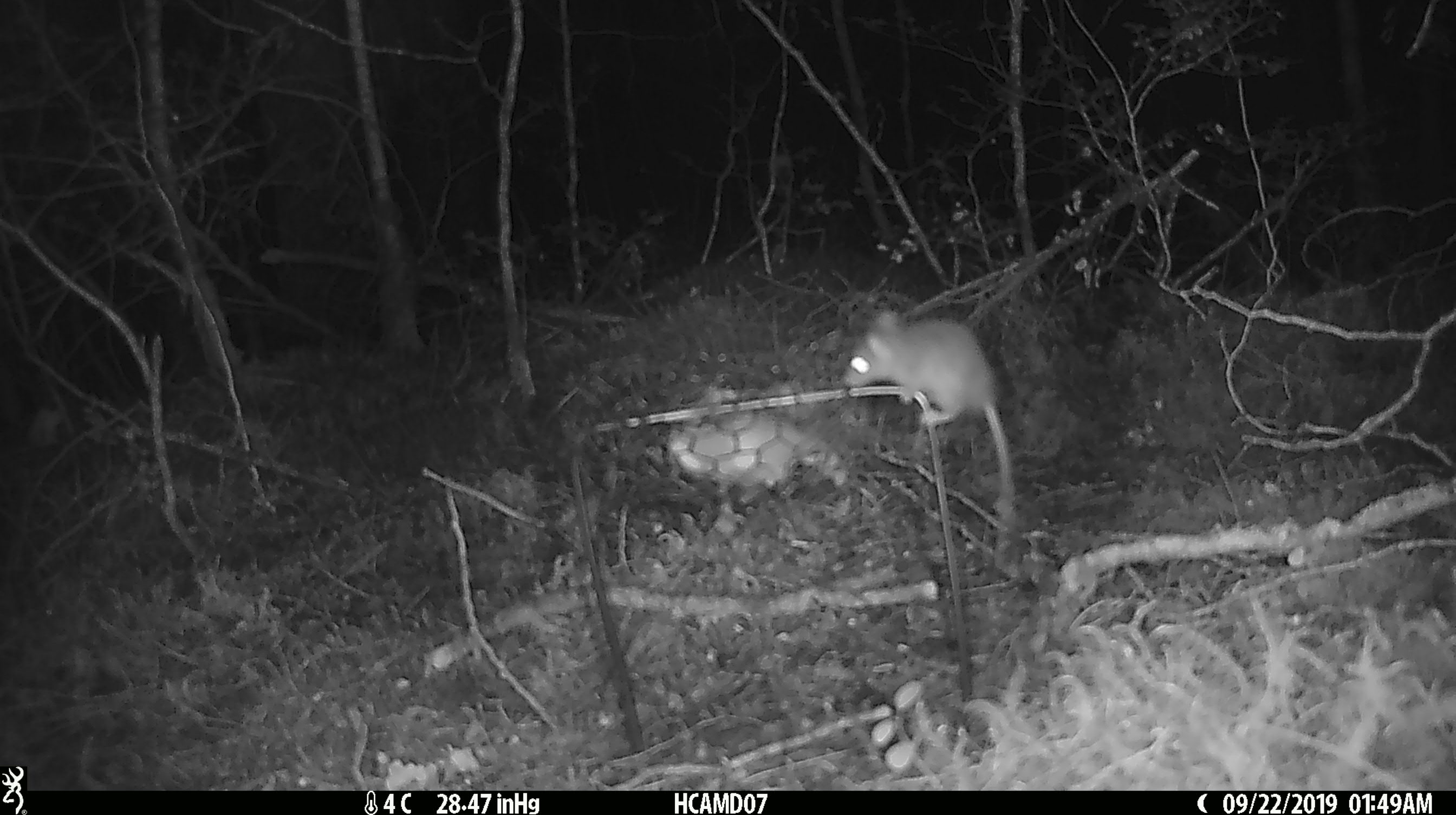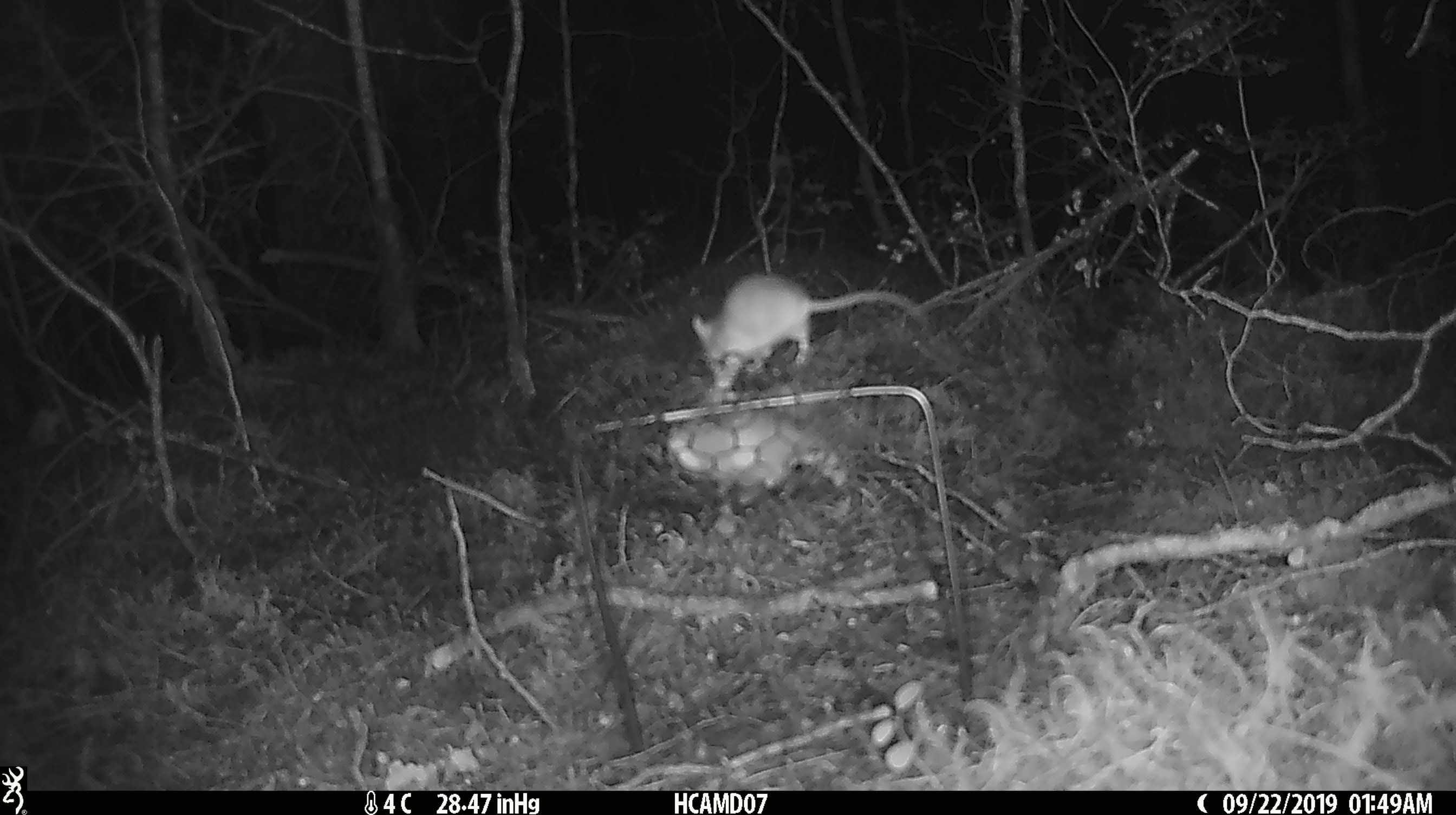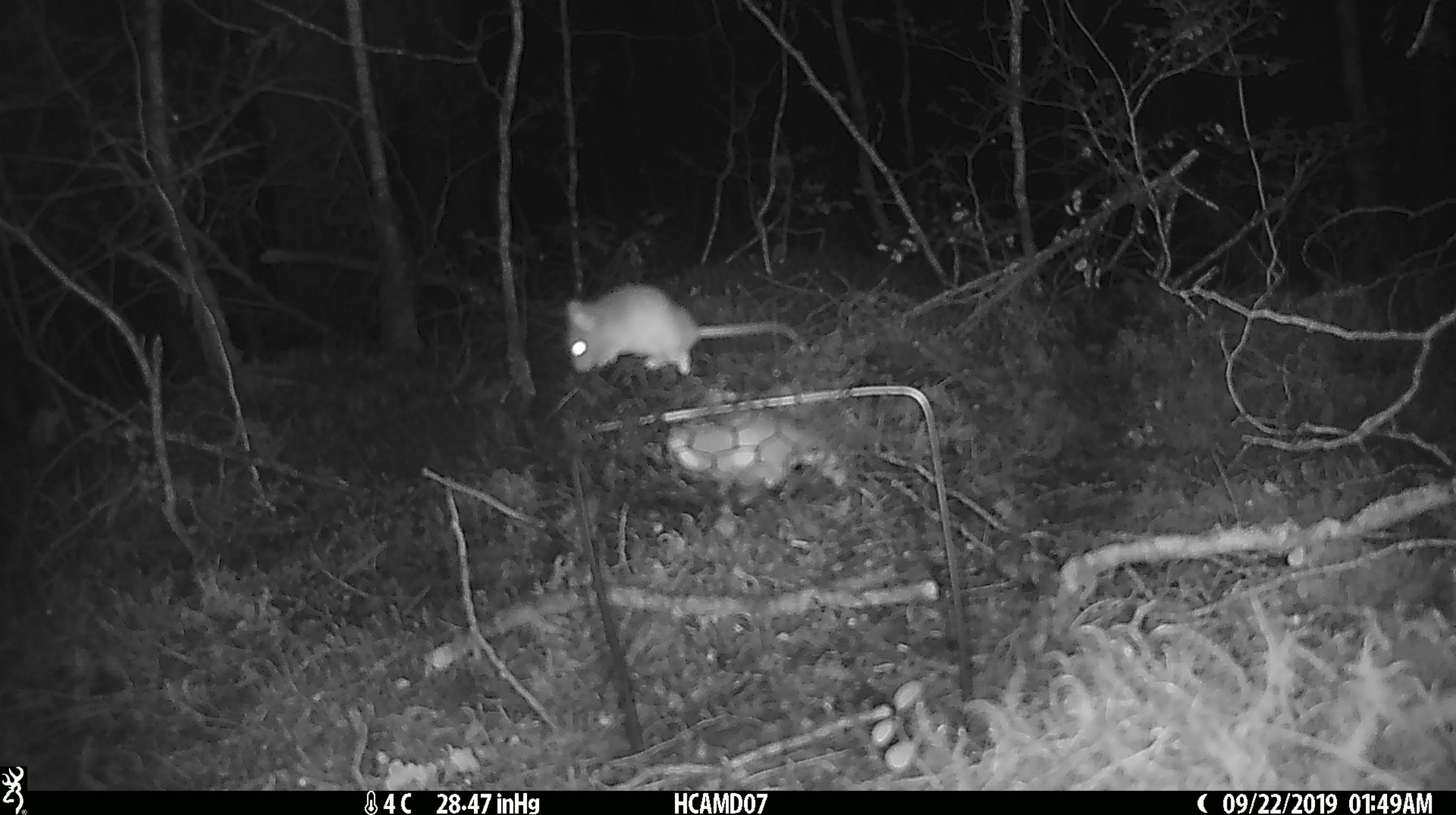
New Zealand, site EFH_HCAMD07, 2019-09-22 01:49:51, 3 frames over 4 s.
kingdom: Animalia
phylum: Chordata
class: Mammalia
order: Rodentia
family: Muridae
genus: Mus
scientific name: Mus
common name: mouse